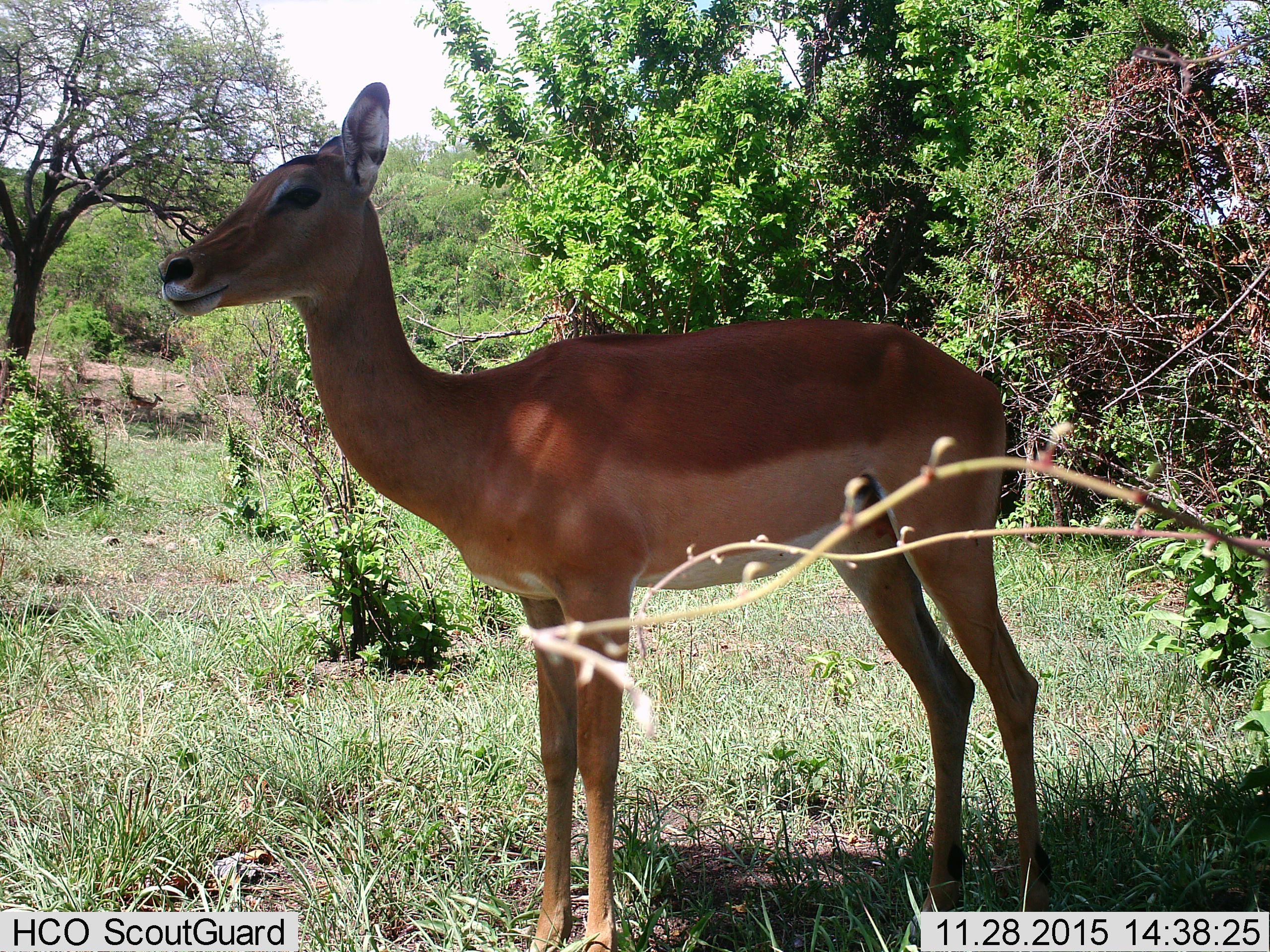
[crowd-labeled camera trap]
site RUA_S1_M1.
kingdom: Animalia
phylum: Chordata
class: Mammalia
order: Artiodactyla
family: Bovidae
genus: Aepyceros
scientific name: Aepyceros melampus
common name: impala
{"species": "impala (Aepyceros melampus)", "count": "2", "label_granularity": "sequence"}